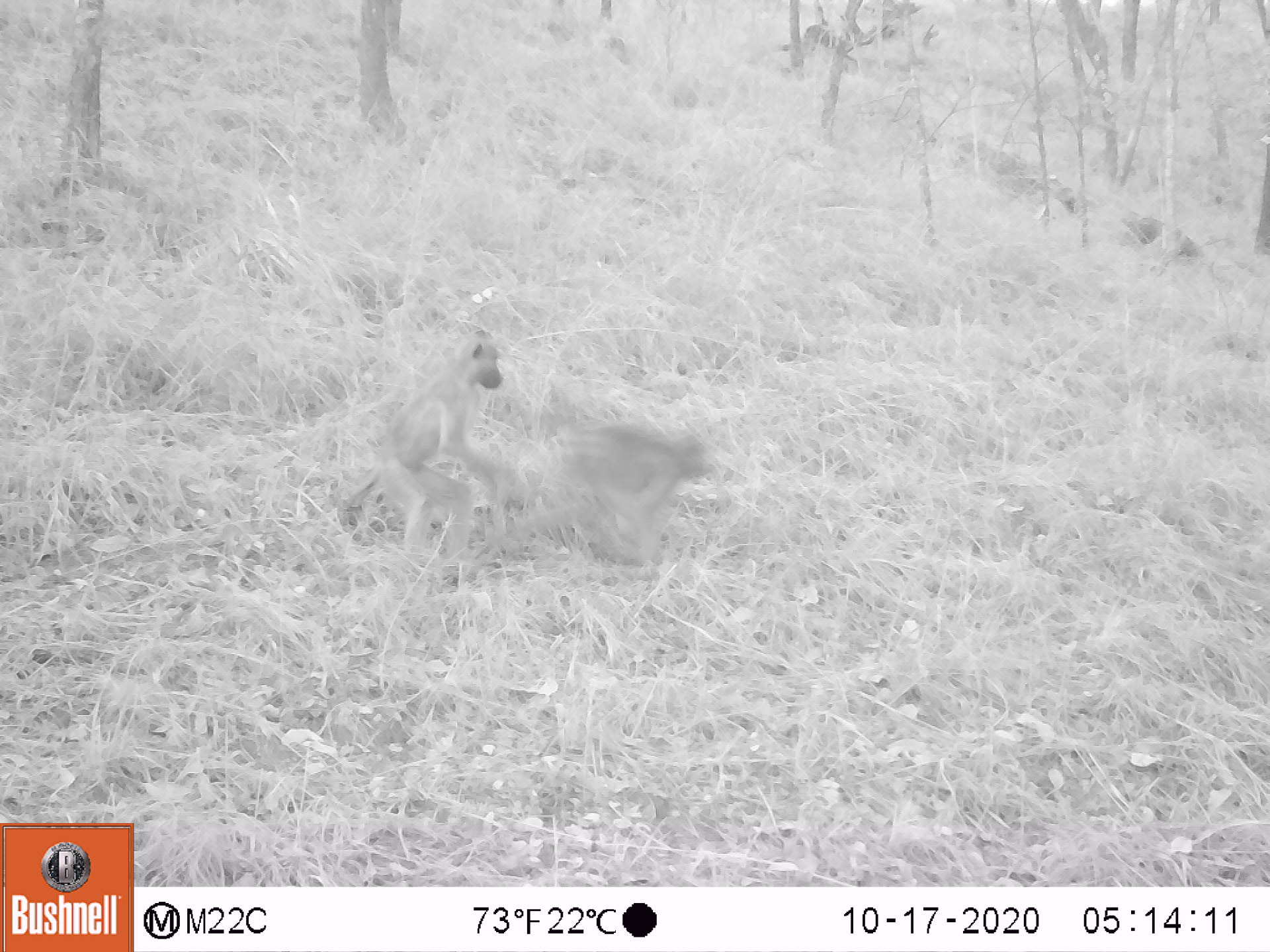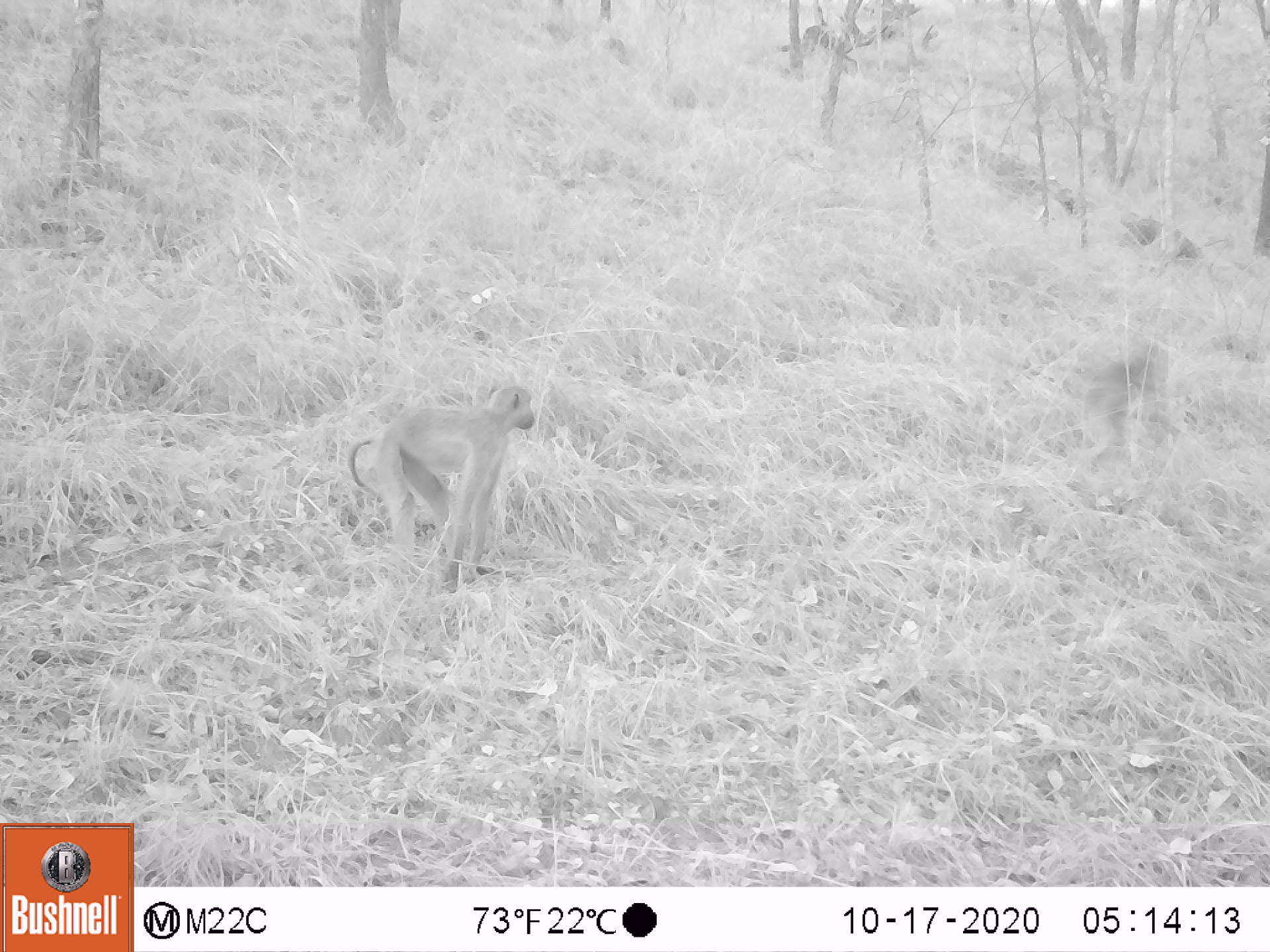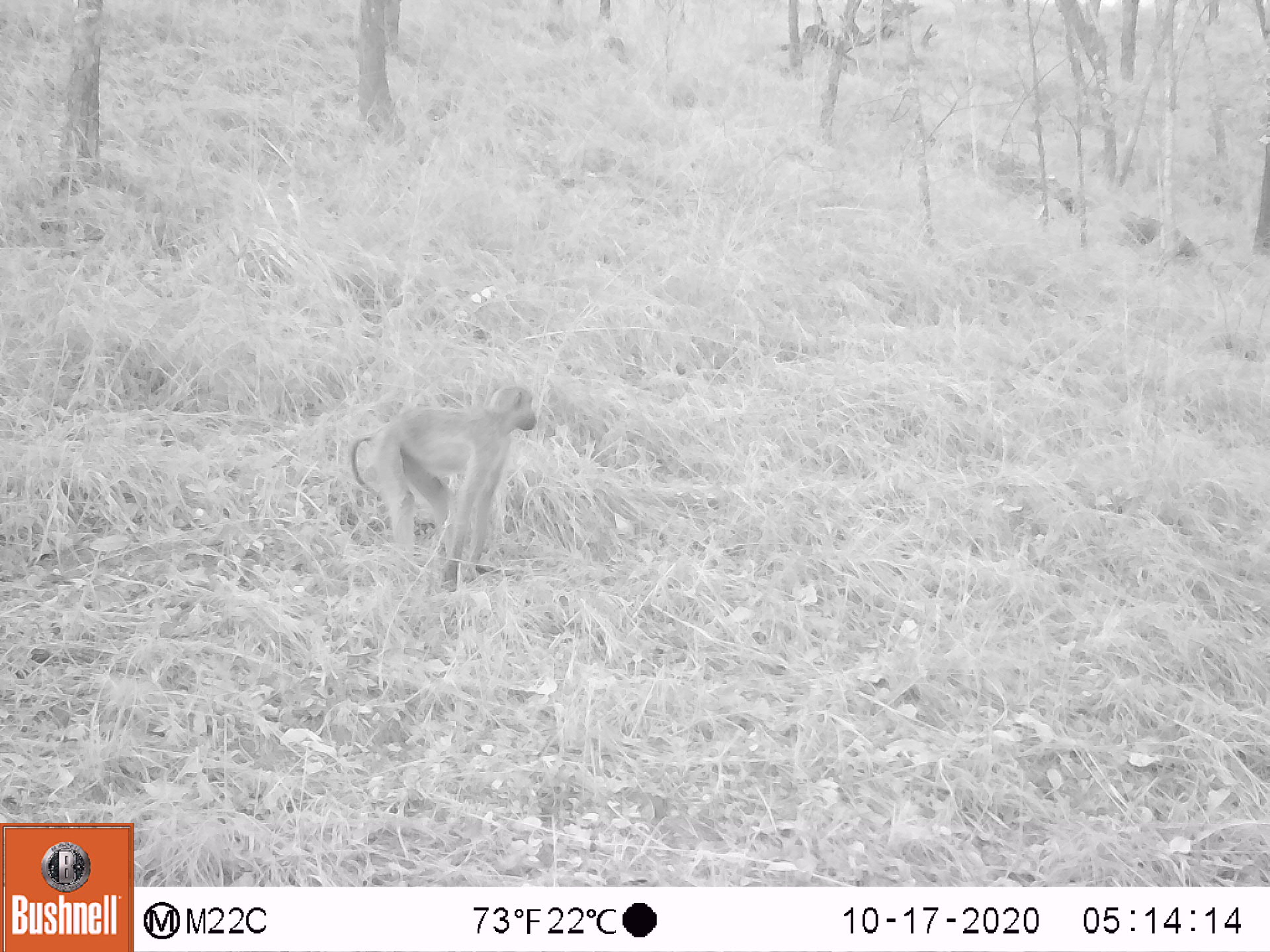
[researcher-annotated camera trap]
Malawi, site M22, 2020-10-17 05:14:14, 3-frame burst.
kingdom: Animalia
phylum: Chordata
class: Mammalia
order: Primates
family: Cercopithecidae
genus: Papio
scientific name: Papio cynocephalus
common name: yellow baboon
Yellow baboon (Papio cynocephalus), count 2.